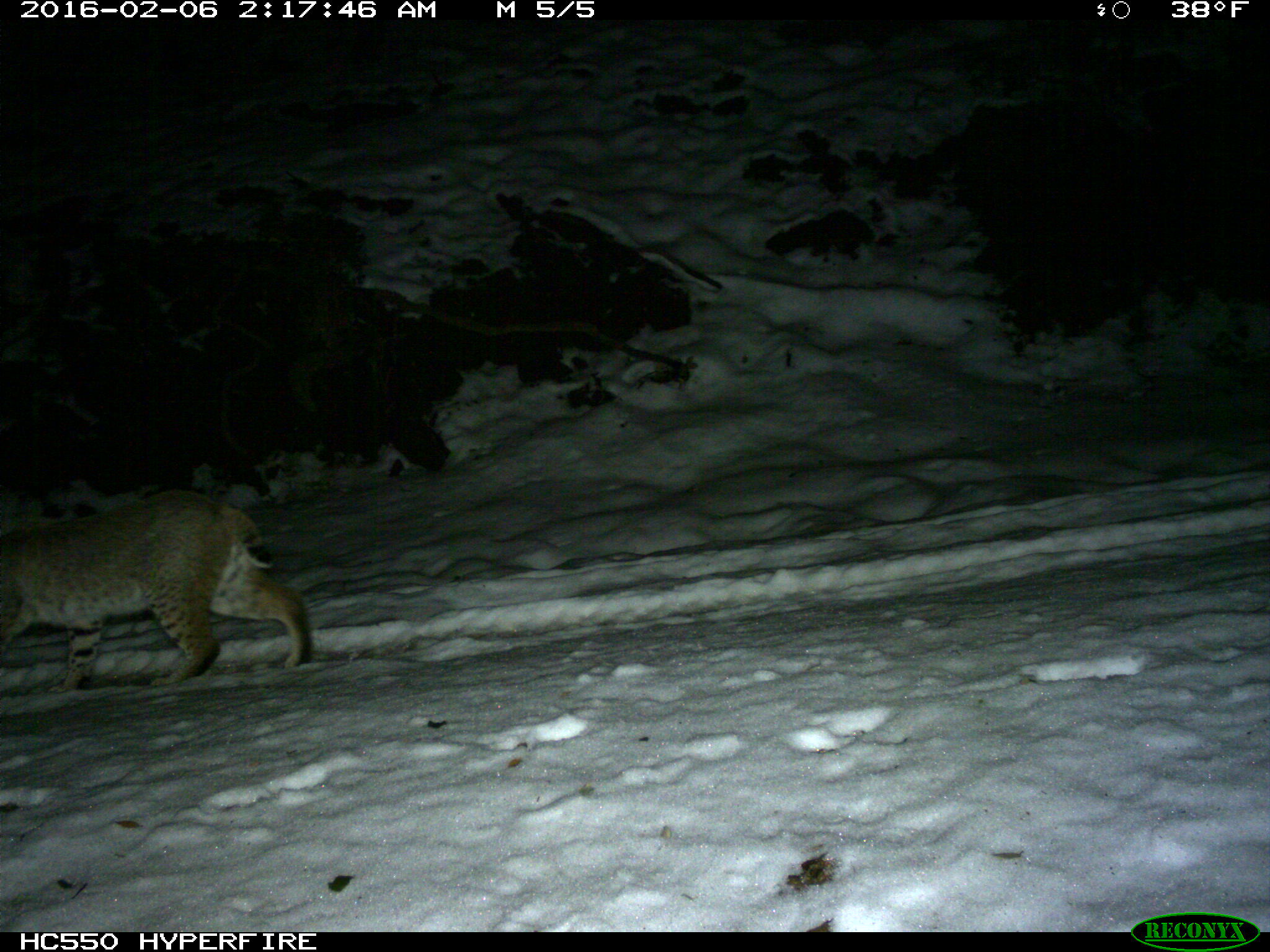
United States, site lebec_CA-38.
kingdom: Animalia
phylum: Chordata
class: Mammalia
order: Carnivora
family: Felidae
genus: Lynx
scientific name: Lynx rufus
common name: bobcat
Lynx rufus (bobcat).